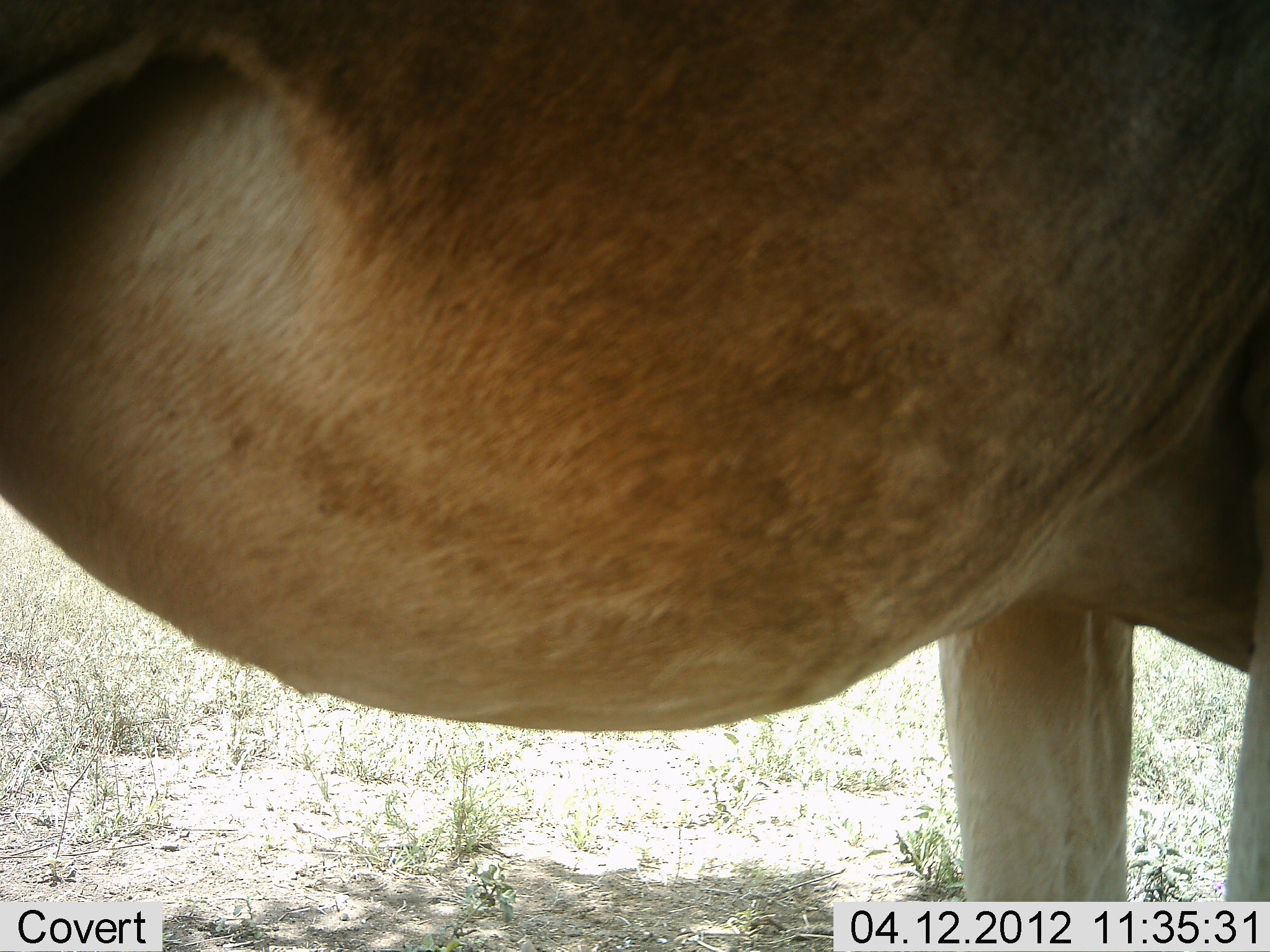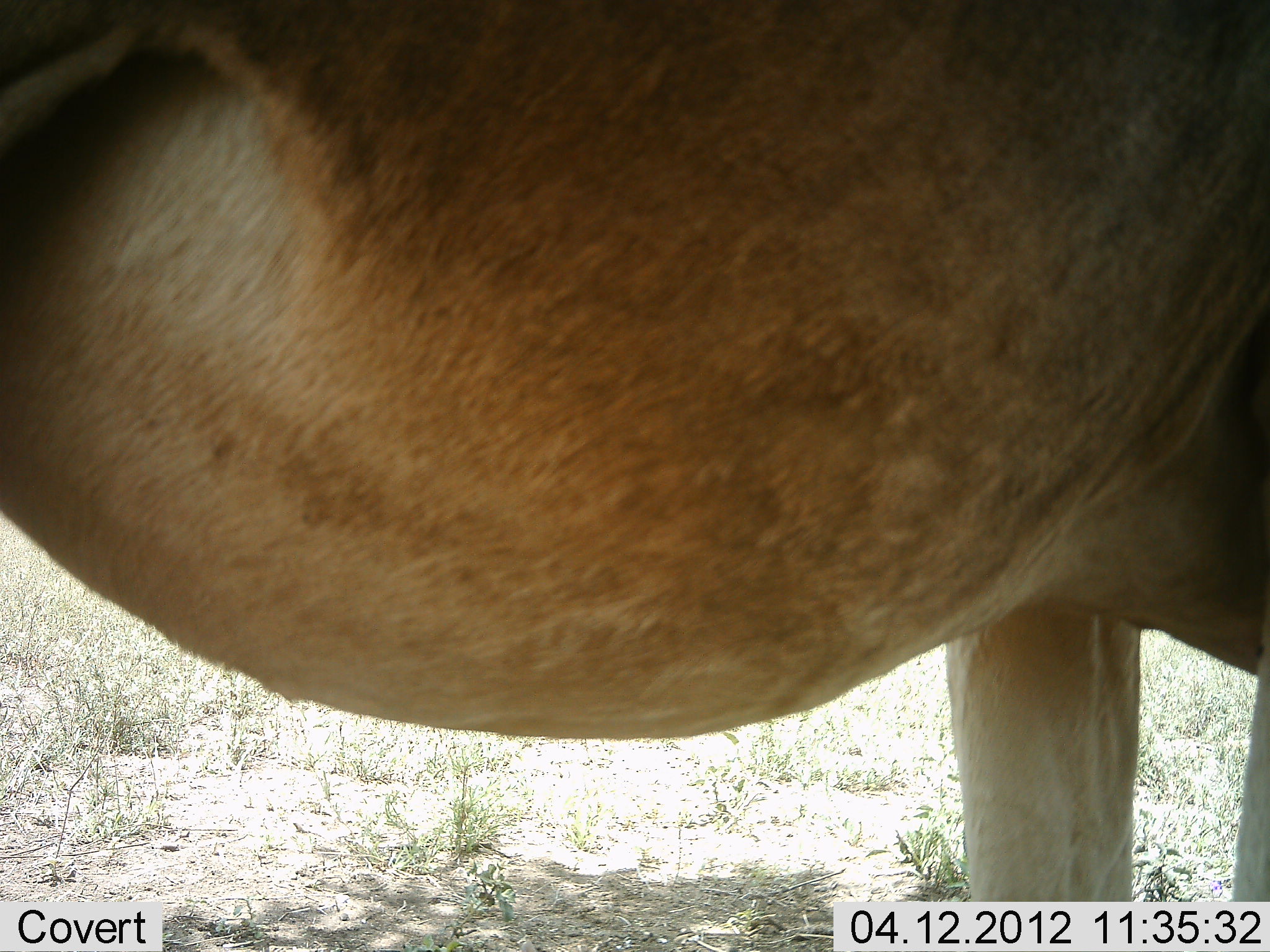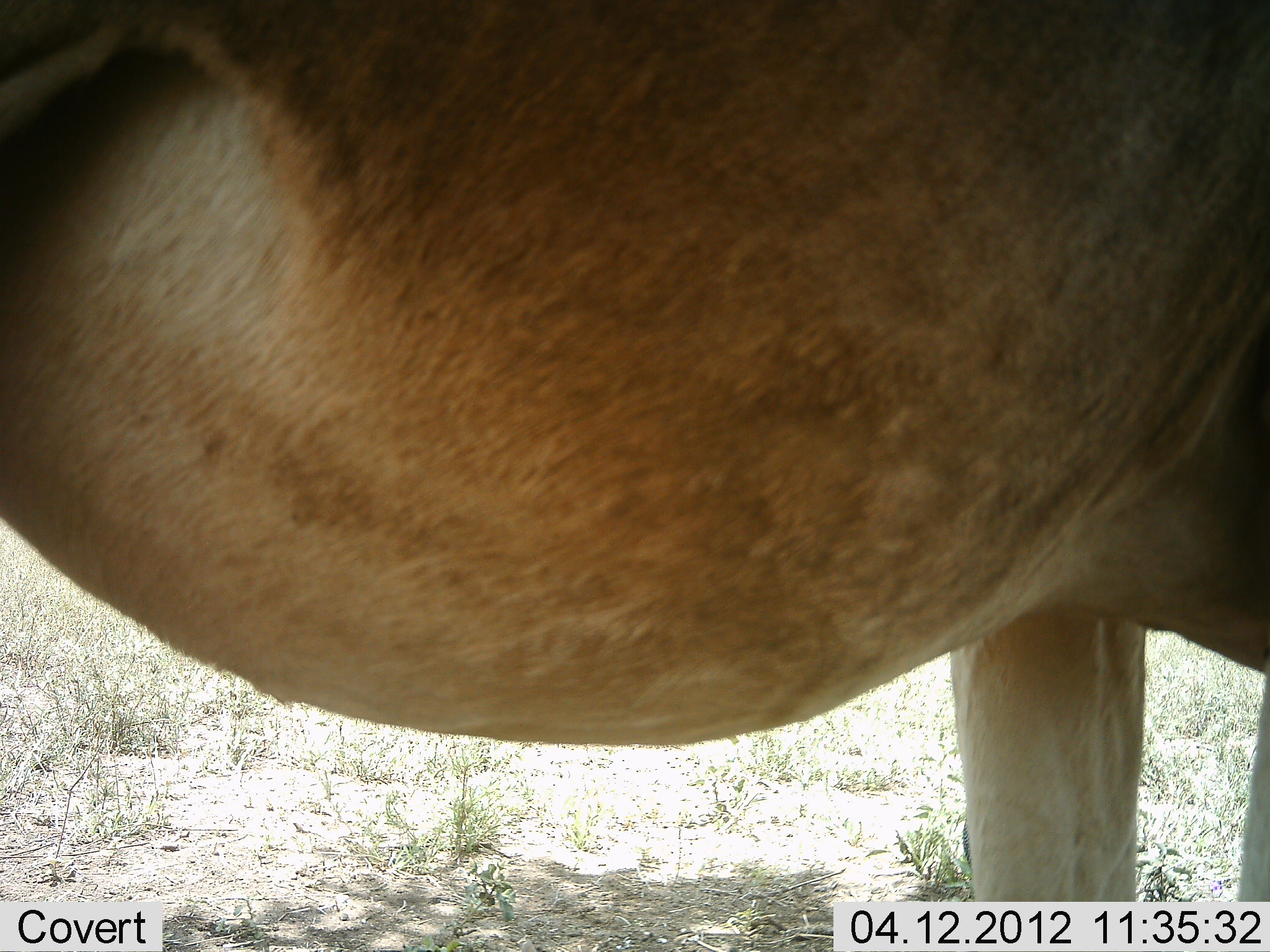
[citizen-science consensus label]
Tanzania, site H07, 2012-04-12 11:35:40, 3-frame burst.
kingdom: Animalia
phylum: Chordata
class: Mammalia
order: Artiodactyla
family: Bovidae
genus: Alcelaphus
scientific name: Alcelaphus buselaphus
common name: hartebeest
Hartebeest (Alcelaphus buselaphus), count 1. Behavior (volunteer vote fractions): standing 100%, resting 6%, moving 0%, interacting 0%. Young present (vote fraction): 0%. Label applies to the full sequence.